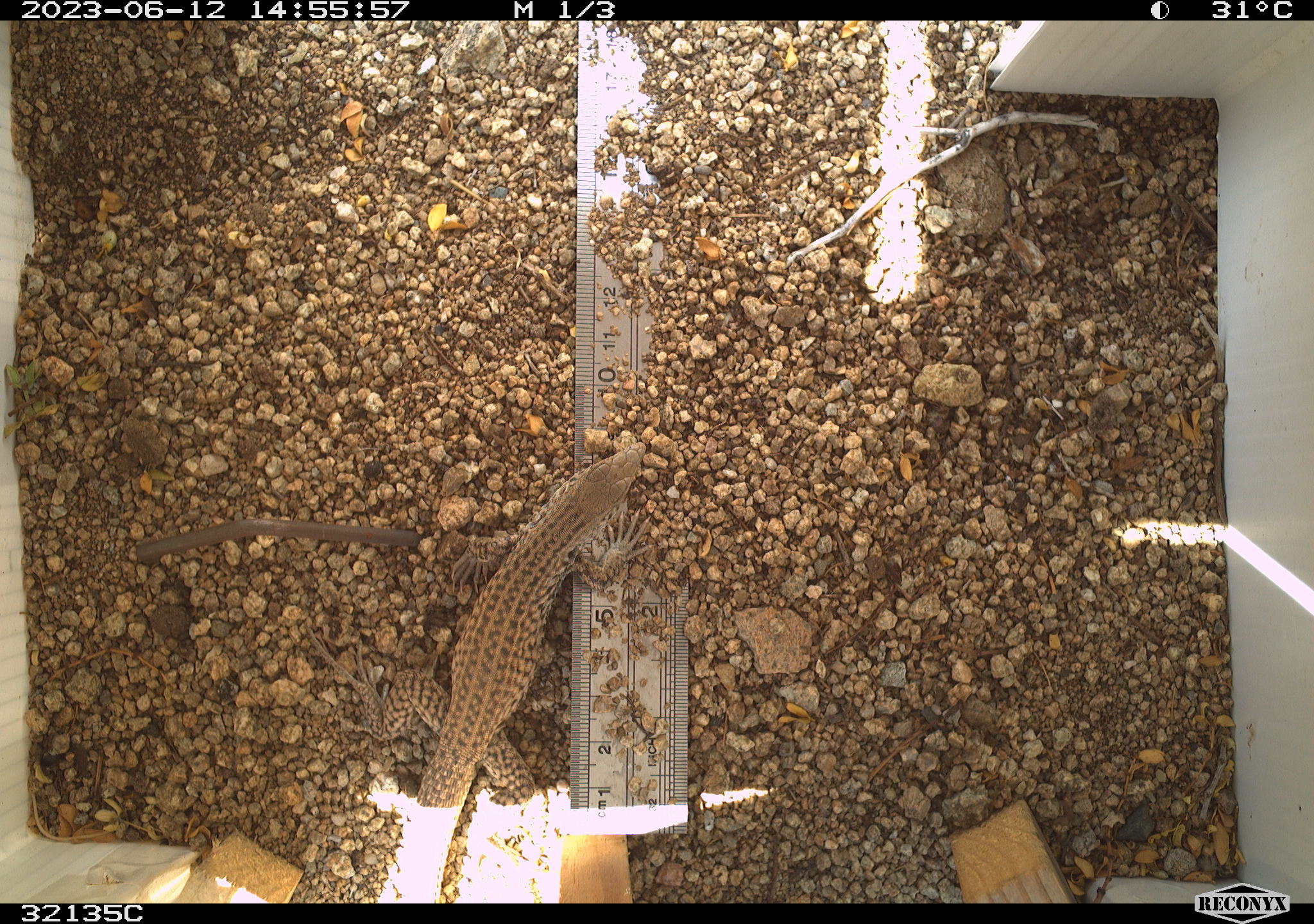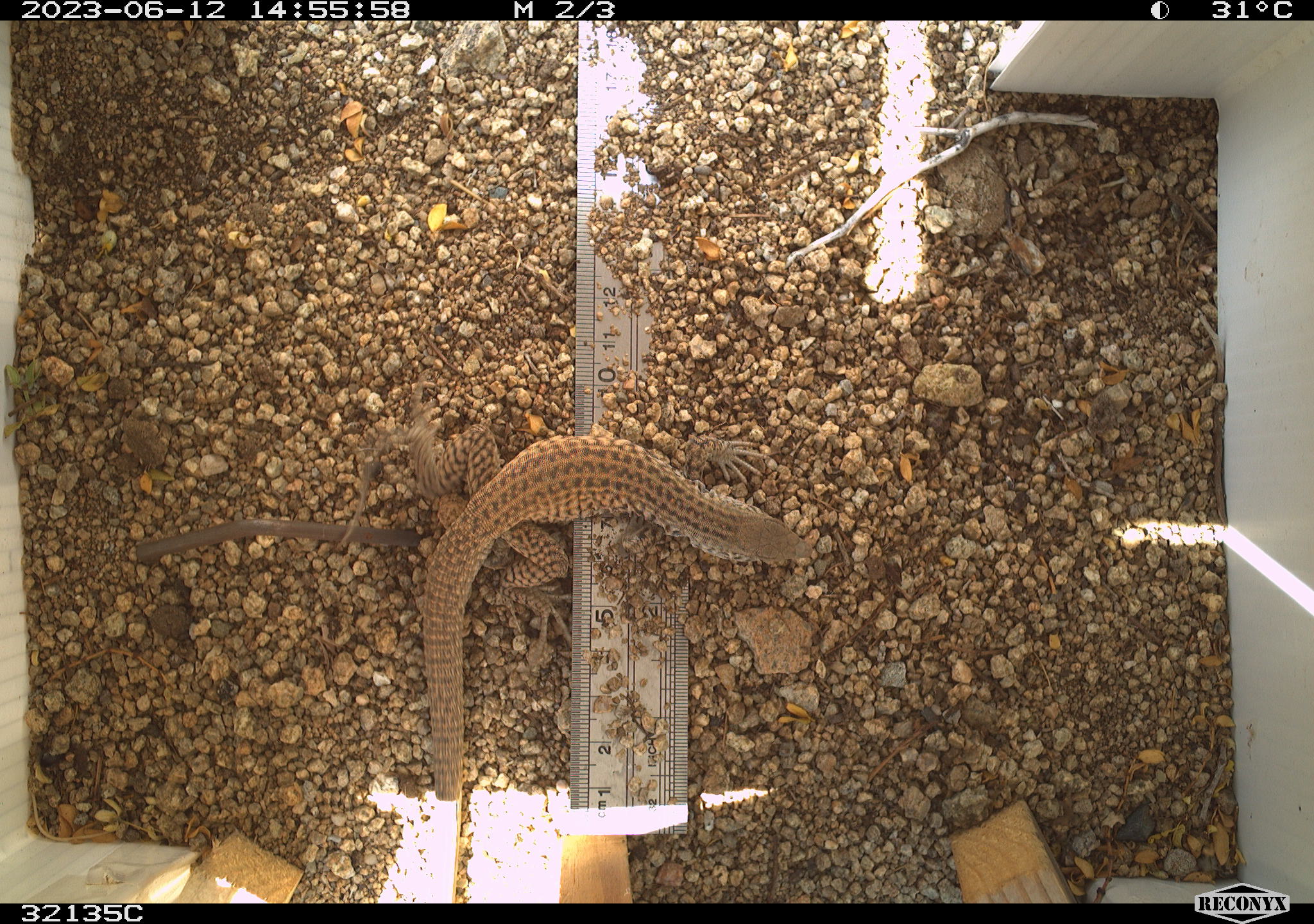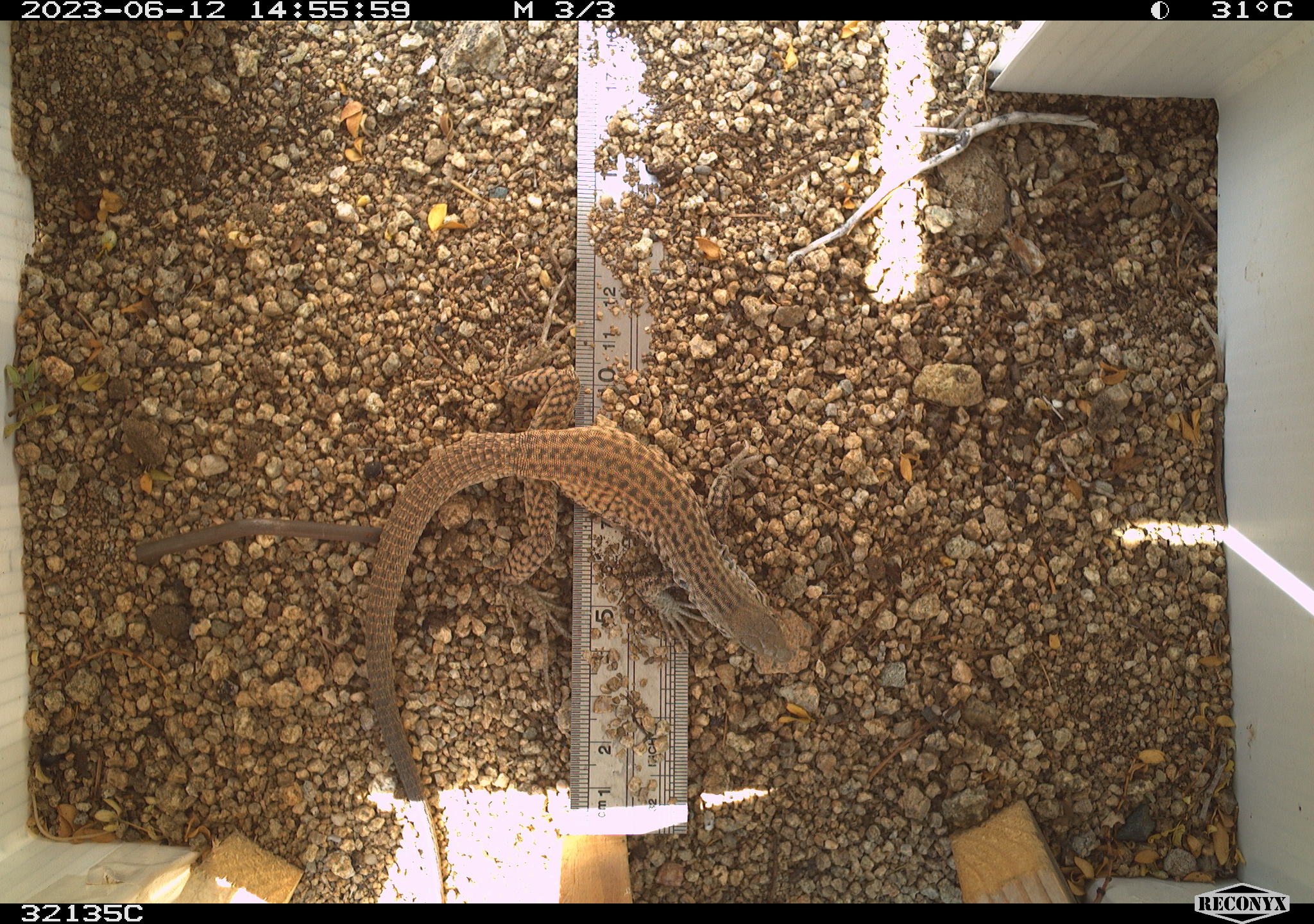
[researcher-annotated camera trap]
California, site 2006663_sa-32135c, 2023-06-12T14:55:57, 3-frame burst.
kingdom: Animalia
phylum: Chordata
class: Mammalia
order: Rodentia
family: Sciuridae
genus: Ammospermophilus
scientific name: Ammospermophilus leucurus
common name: white-tailed antelope squirrel